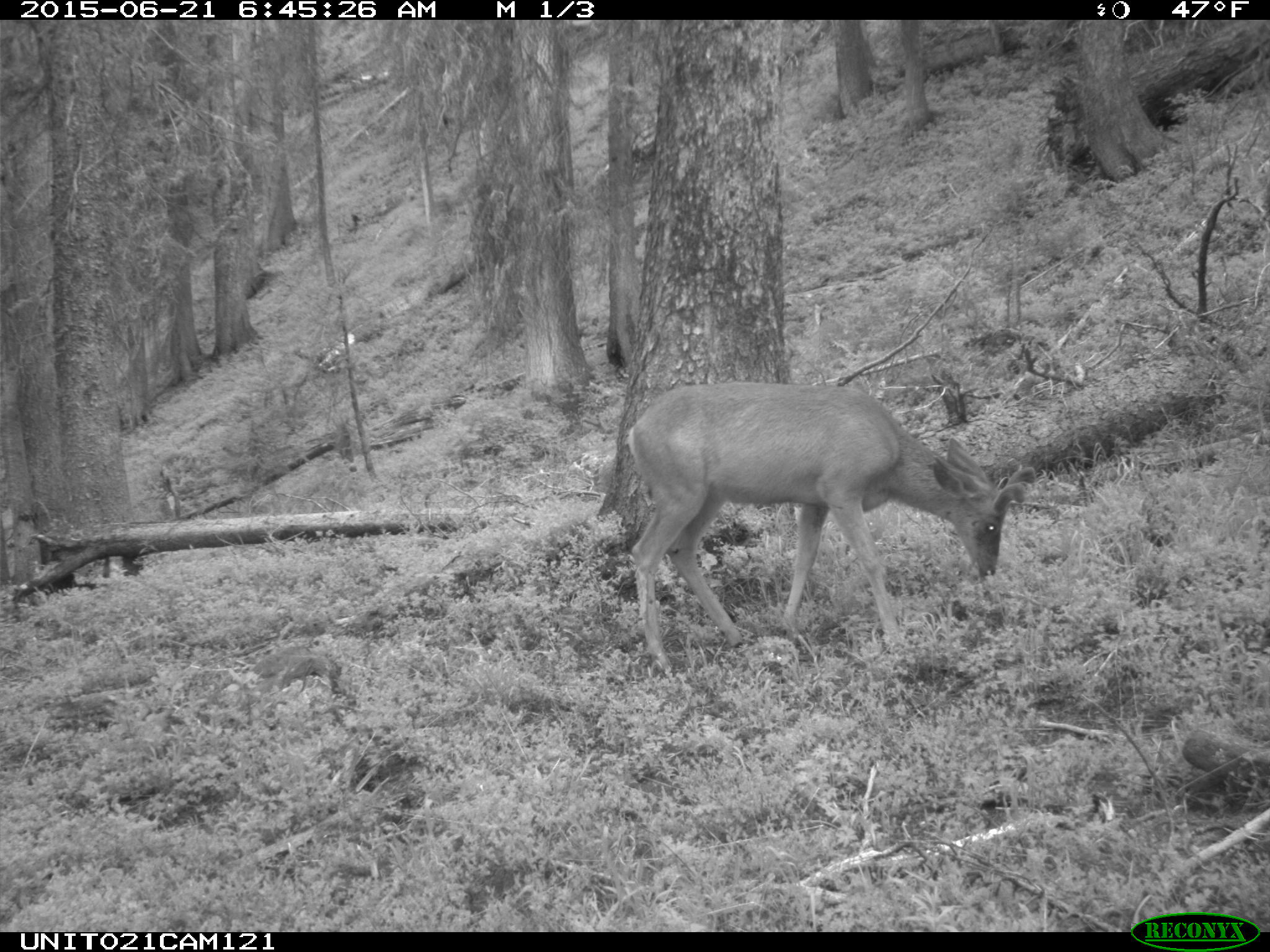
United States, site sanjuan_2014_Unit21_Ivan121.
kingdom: Animalia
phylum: Chordata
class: Mammalia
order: Artiodactyla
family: Cervidae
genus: Odocoileus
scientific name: Odocoileus hemionus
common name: mule deer